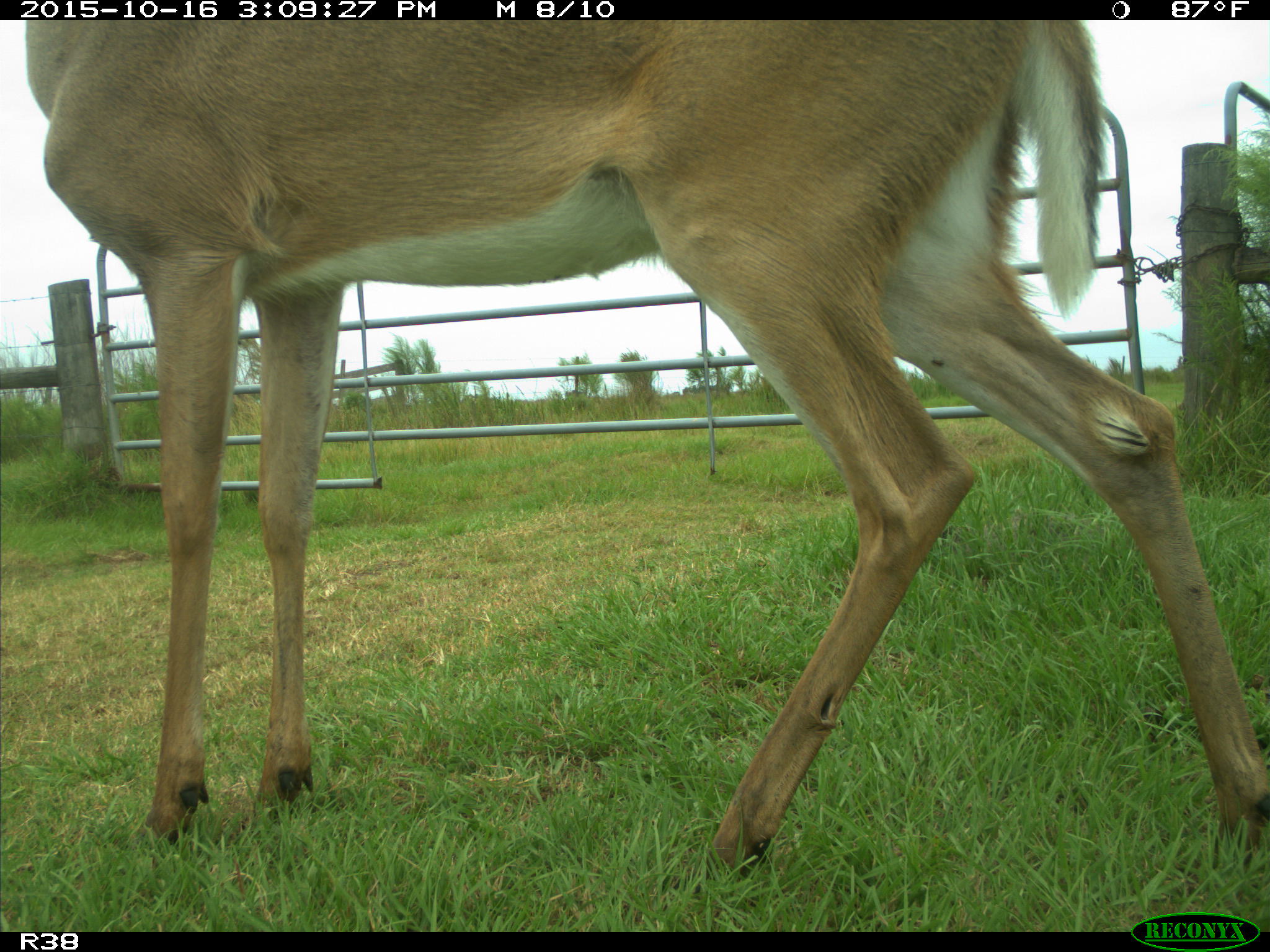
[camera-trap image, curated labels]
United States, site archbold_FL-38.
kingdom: Animalia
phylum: Chordata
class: Mammalia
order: Artiodactyla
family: Cervidae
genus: Odocoileus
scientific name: Odocoileus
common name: deer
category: unidentified deer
Unidentified deer (deer) (Odocoileus).